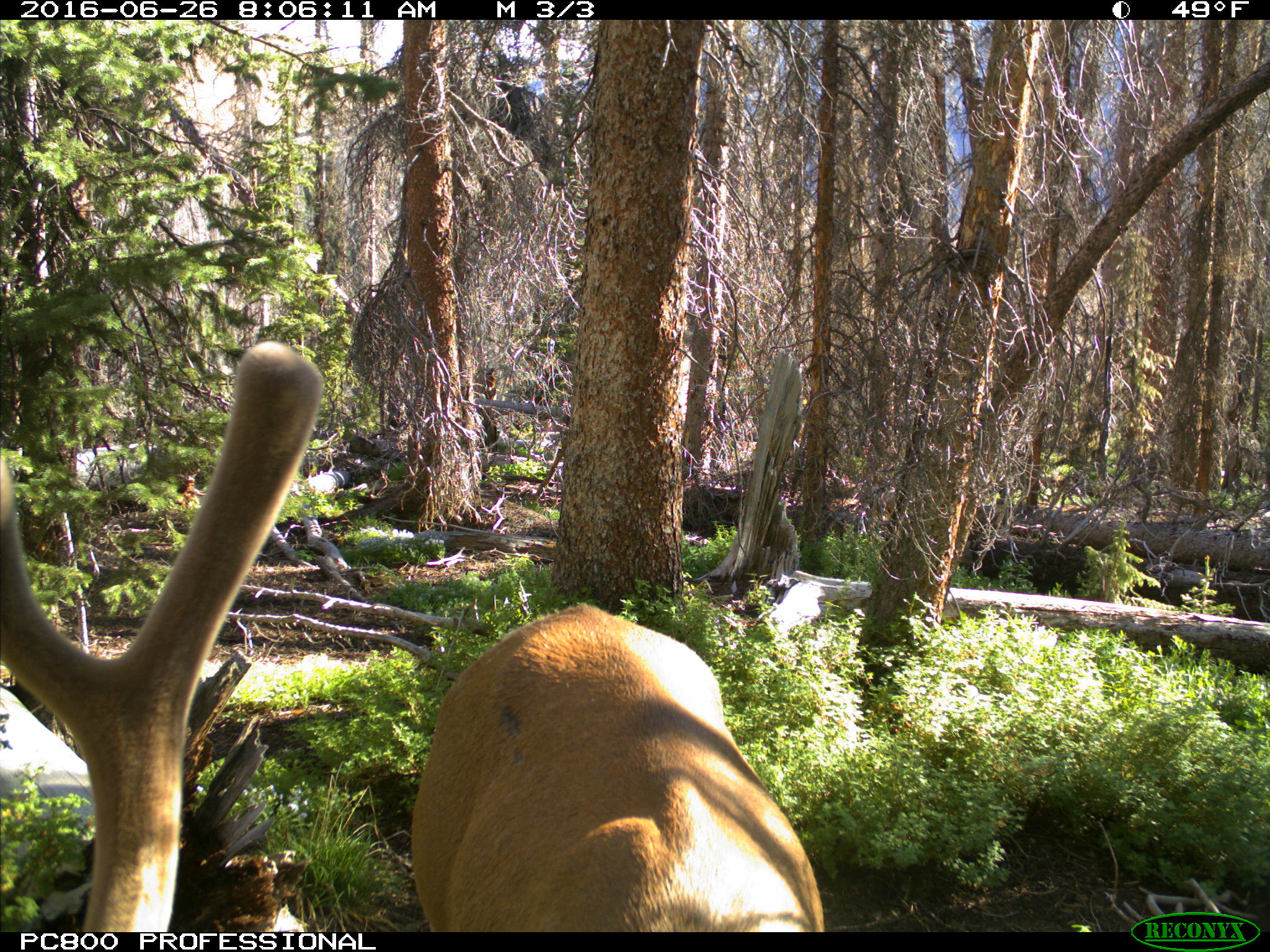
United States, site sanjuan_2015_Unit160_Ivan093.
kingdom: Animalia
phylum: Chordata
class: Mammalia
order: Artiodactyla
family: Cervidae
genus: Cervus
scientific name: Cervus elaphus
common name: red deer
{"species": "Cervus elaphus (red deer)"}